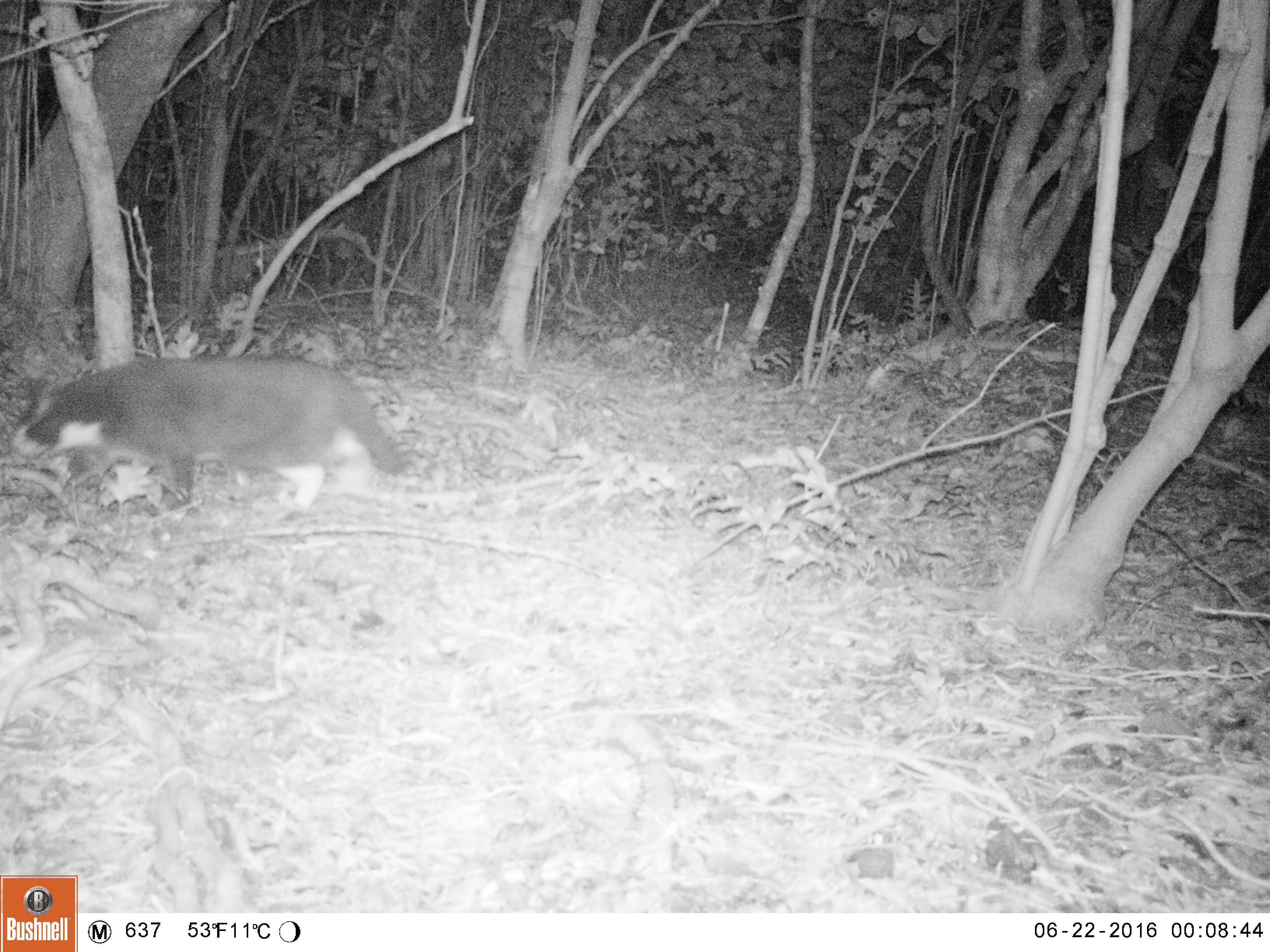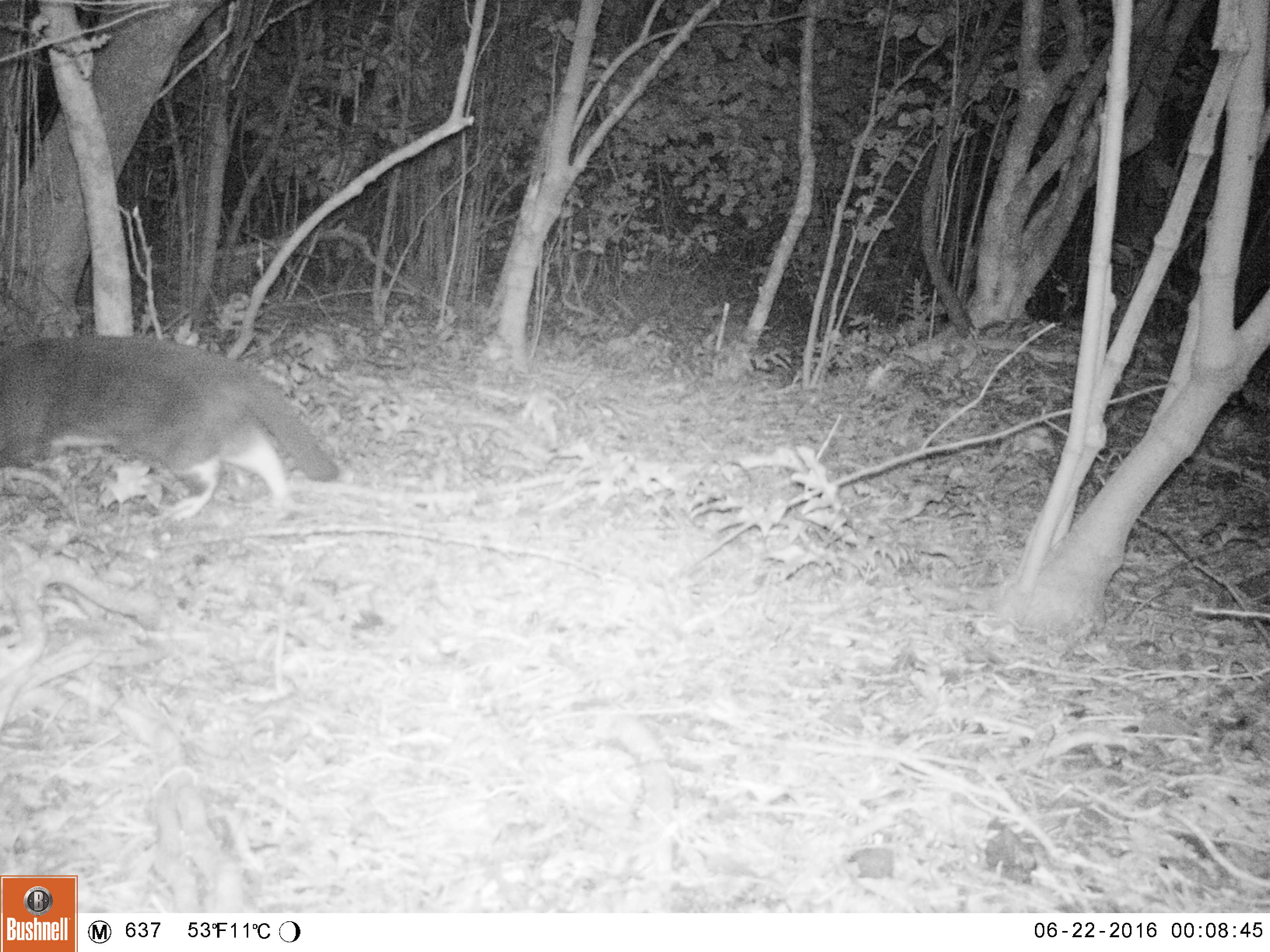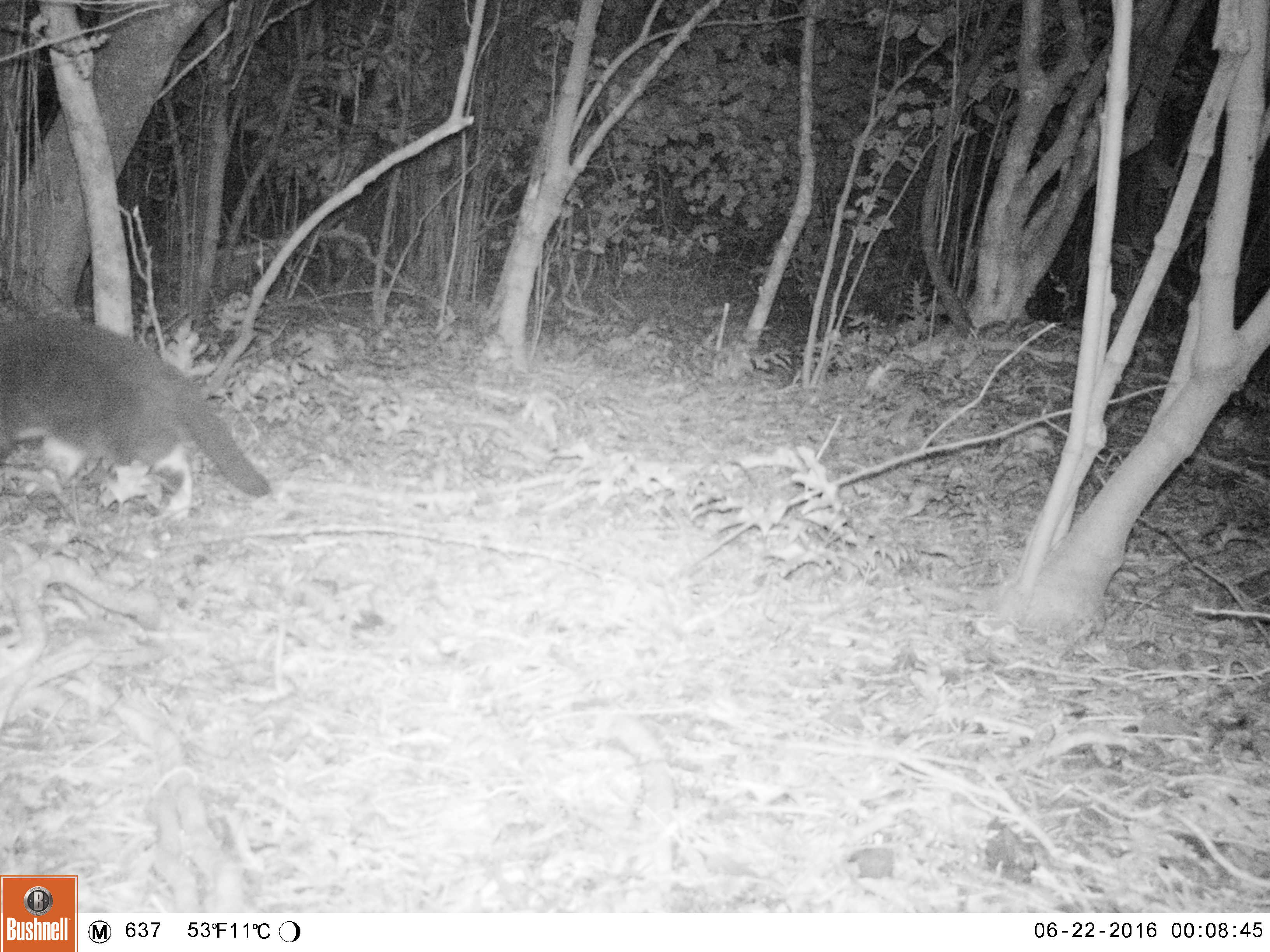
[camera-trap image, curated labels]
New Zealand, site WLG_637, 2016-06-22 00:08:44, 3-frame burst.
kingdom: Animalia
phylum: Chordata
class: Mammalia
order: Carnivora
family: Felidae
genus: Felis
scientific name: Felis catus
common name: domestic cat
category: cat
Cat (domestic cat) (Felis catus).